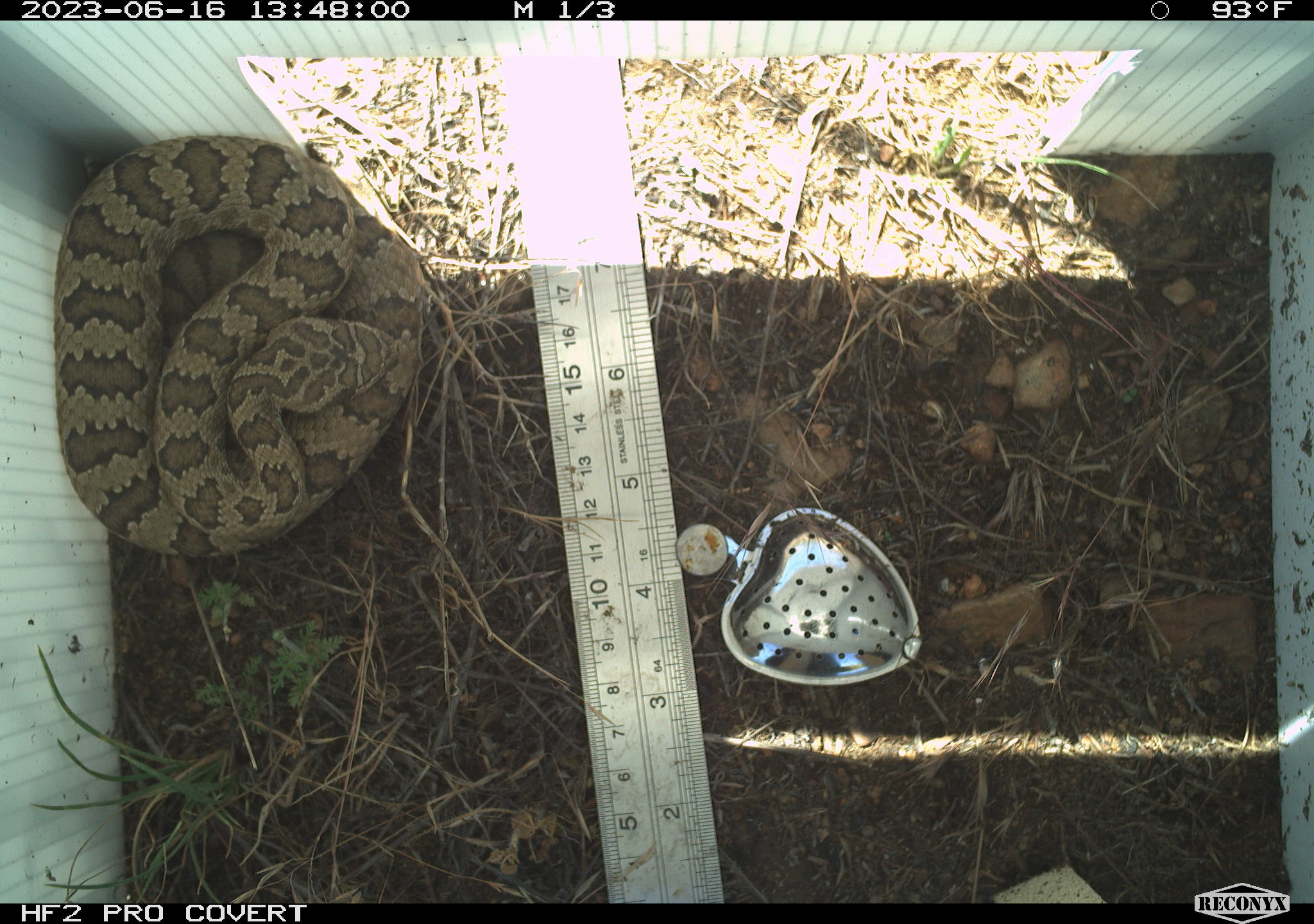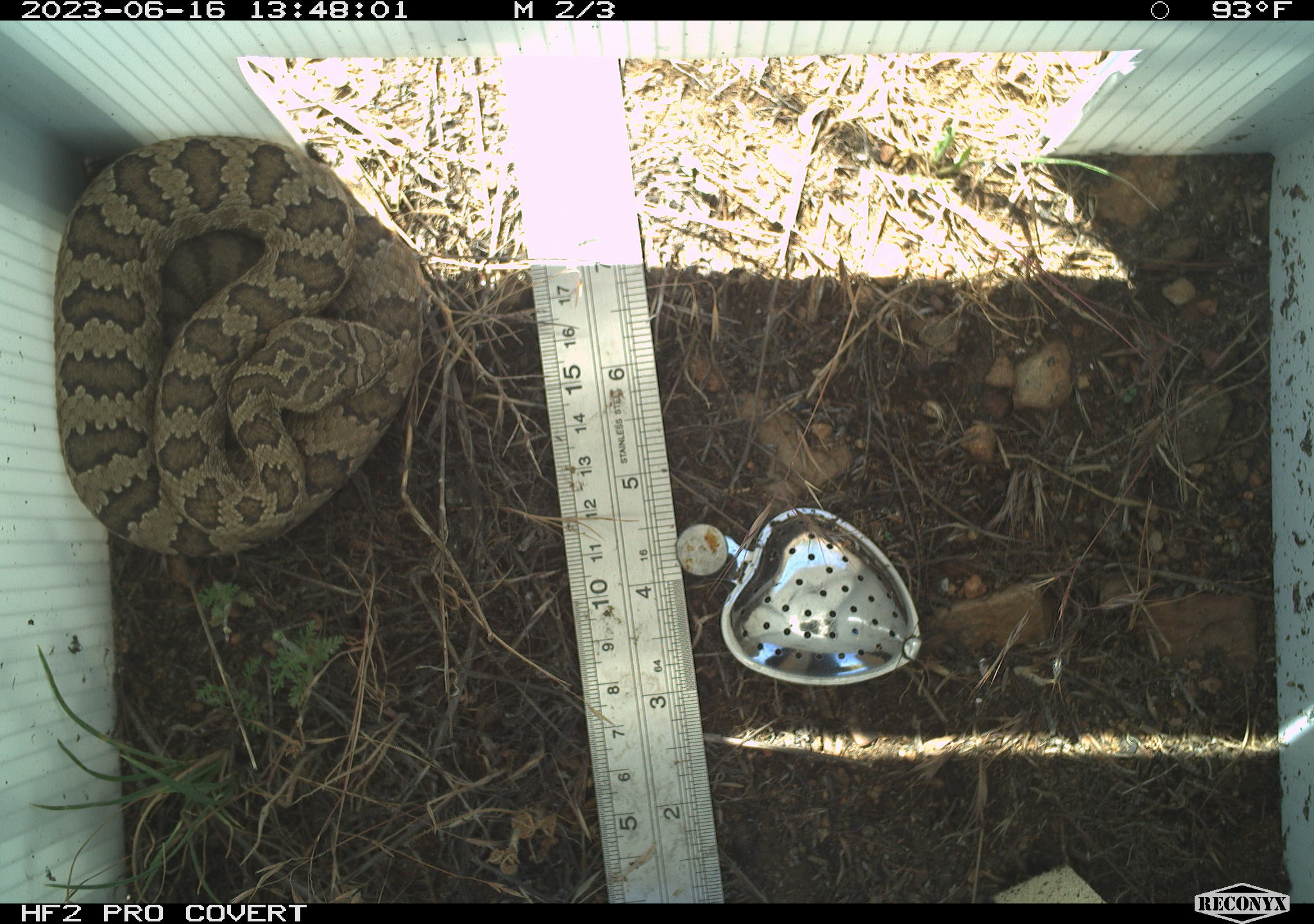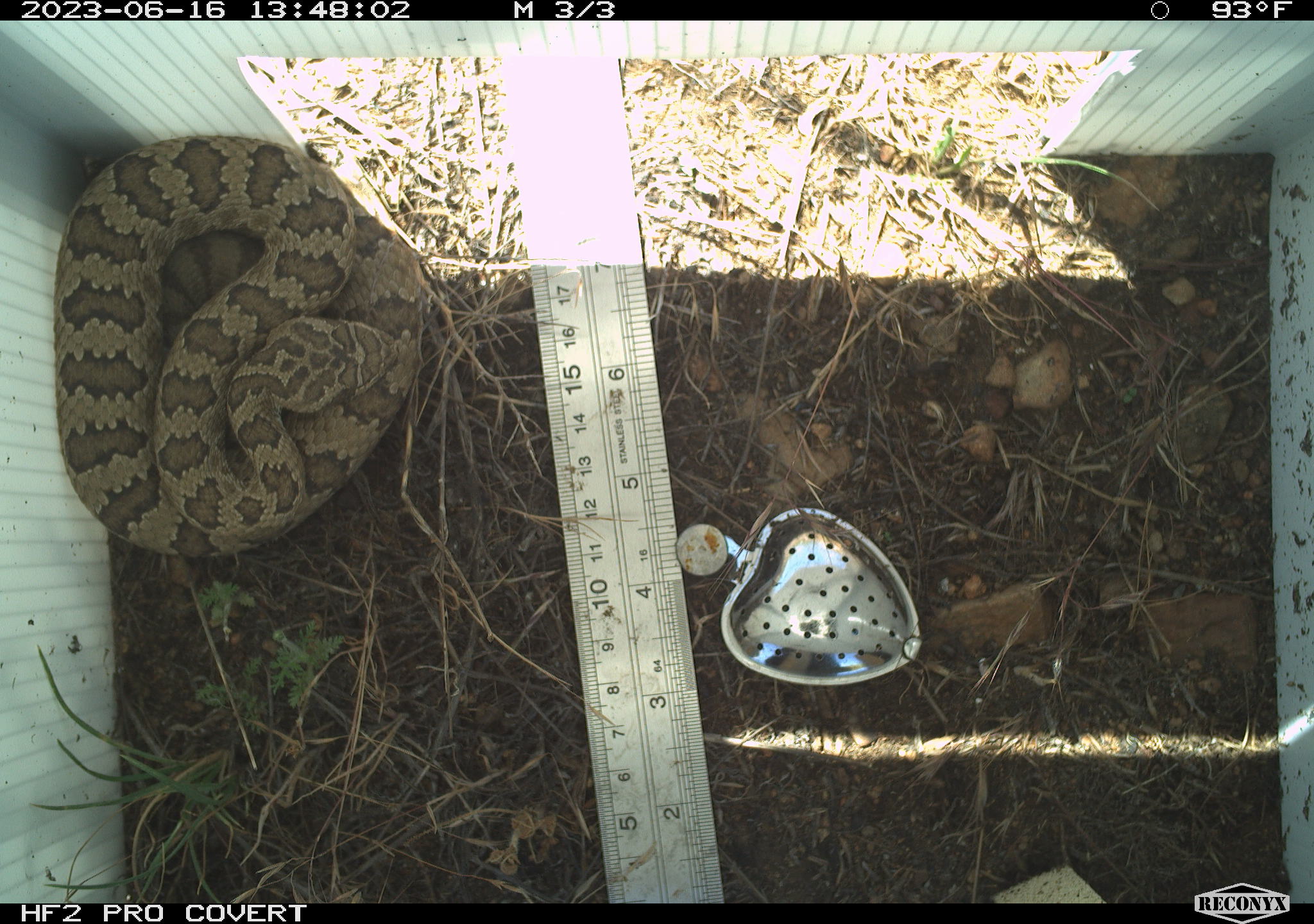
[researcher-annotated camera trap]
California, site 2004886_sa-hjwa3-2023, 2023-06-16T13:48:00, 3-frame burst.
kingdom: Animalia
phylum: Chordata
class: Reptilia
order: Squamata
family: Viperidae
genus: Crotalus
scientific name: Crotalus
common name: rattlers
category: crotalus species